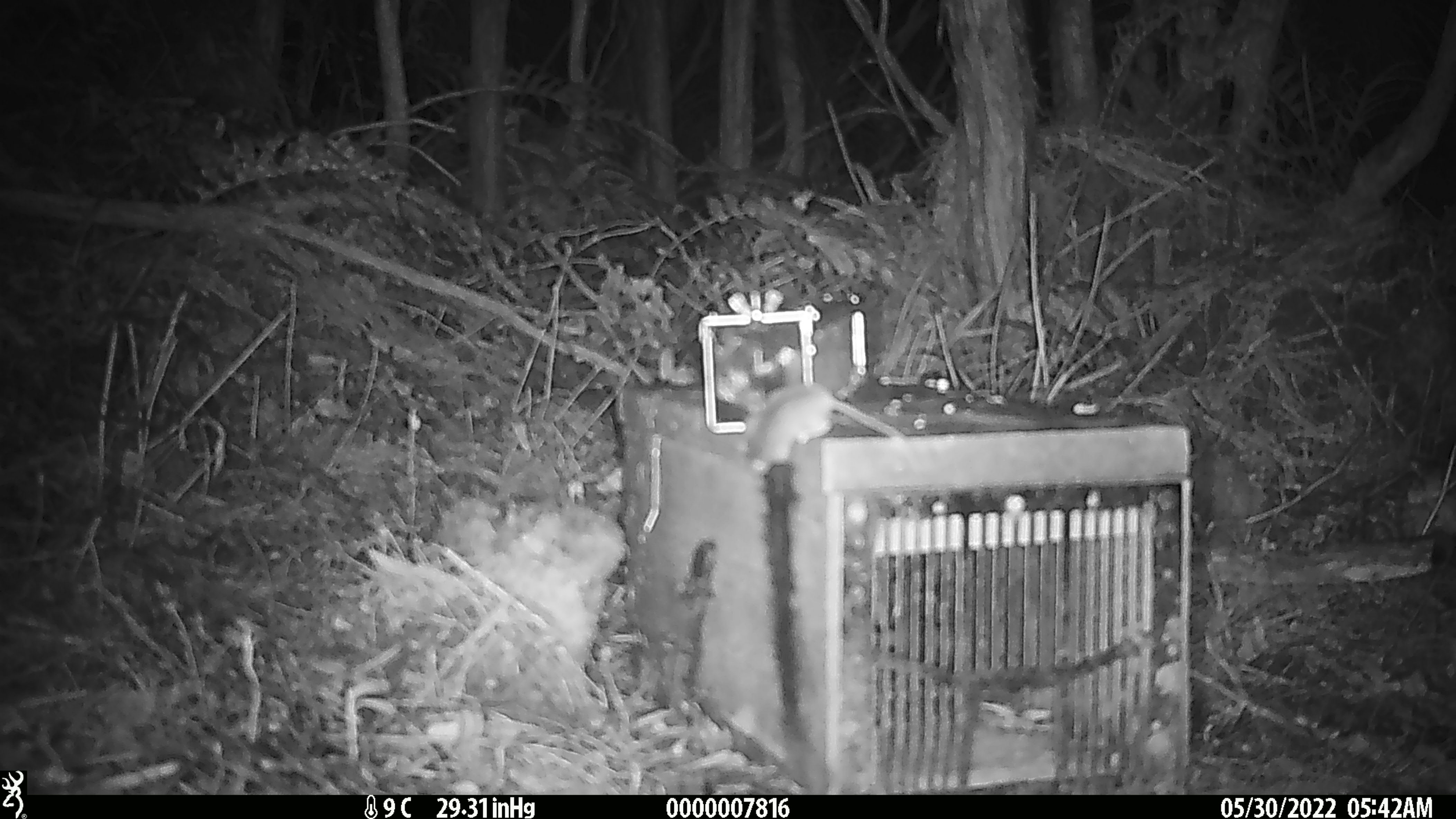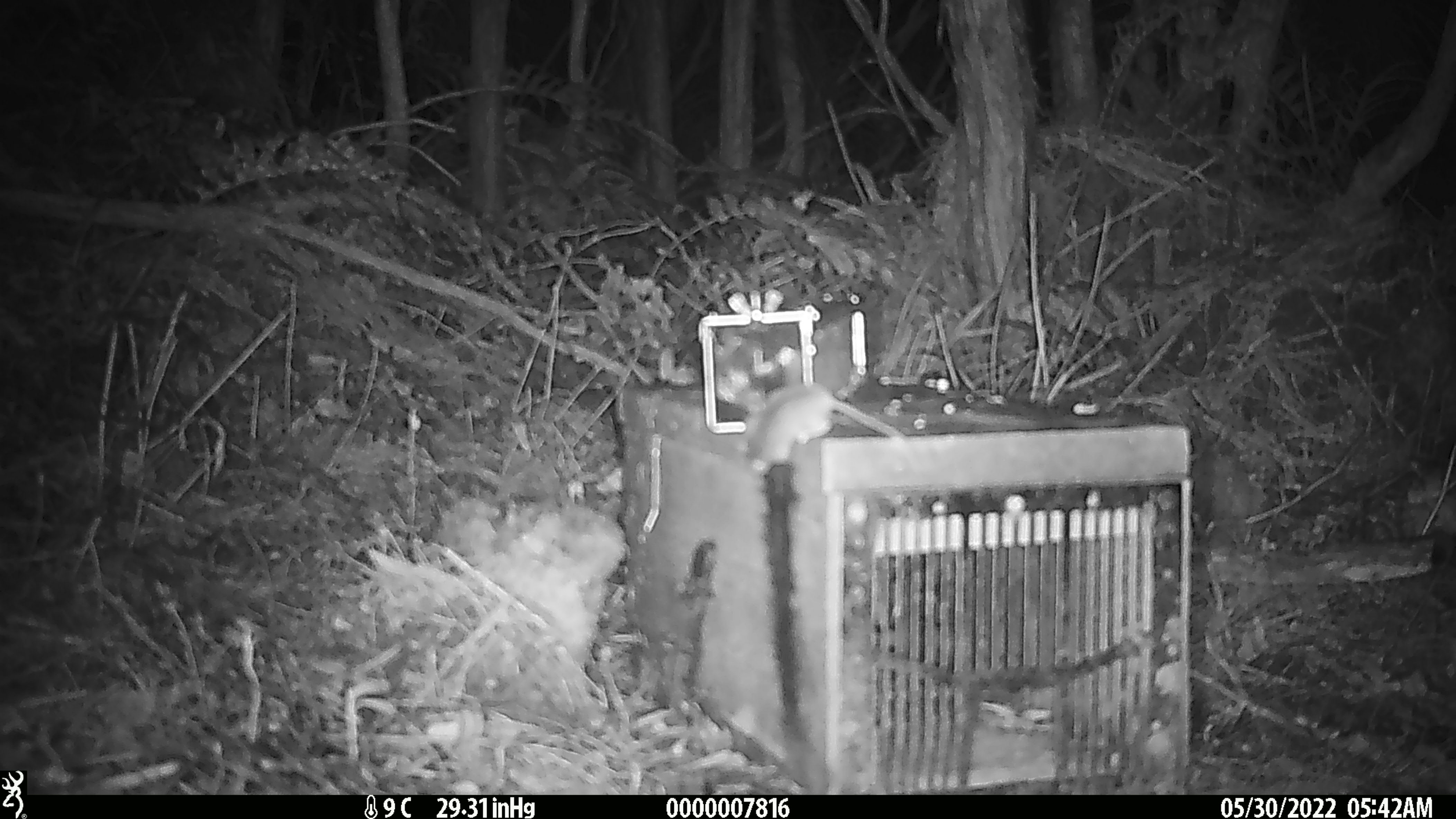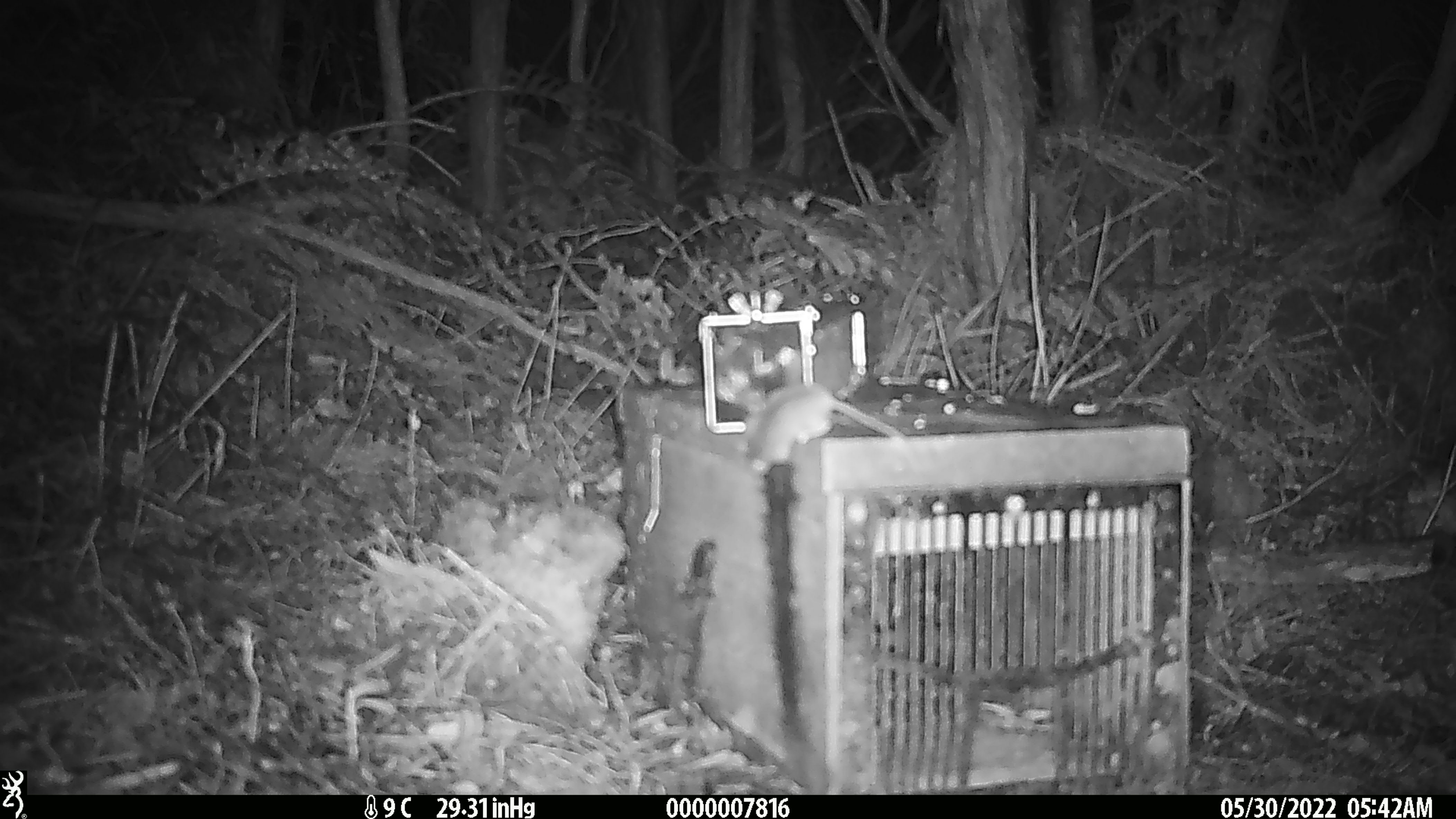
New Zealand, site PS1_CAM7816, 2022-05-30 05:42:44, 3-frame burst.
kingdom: Animalia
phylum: Chordata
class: Mammalia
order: Rodentia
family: Muridae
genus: Mus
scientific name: Mus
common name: mouse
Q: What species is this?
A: Mouse (Mus).